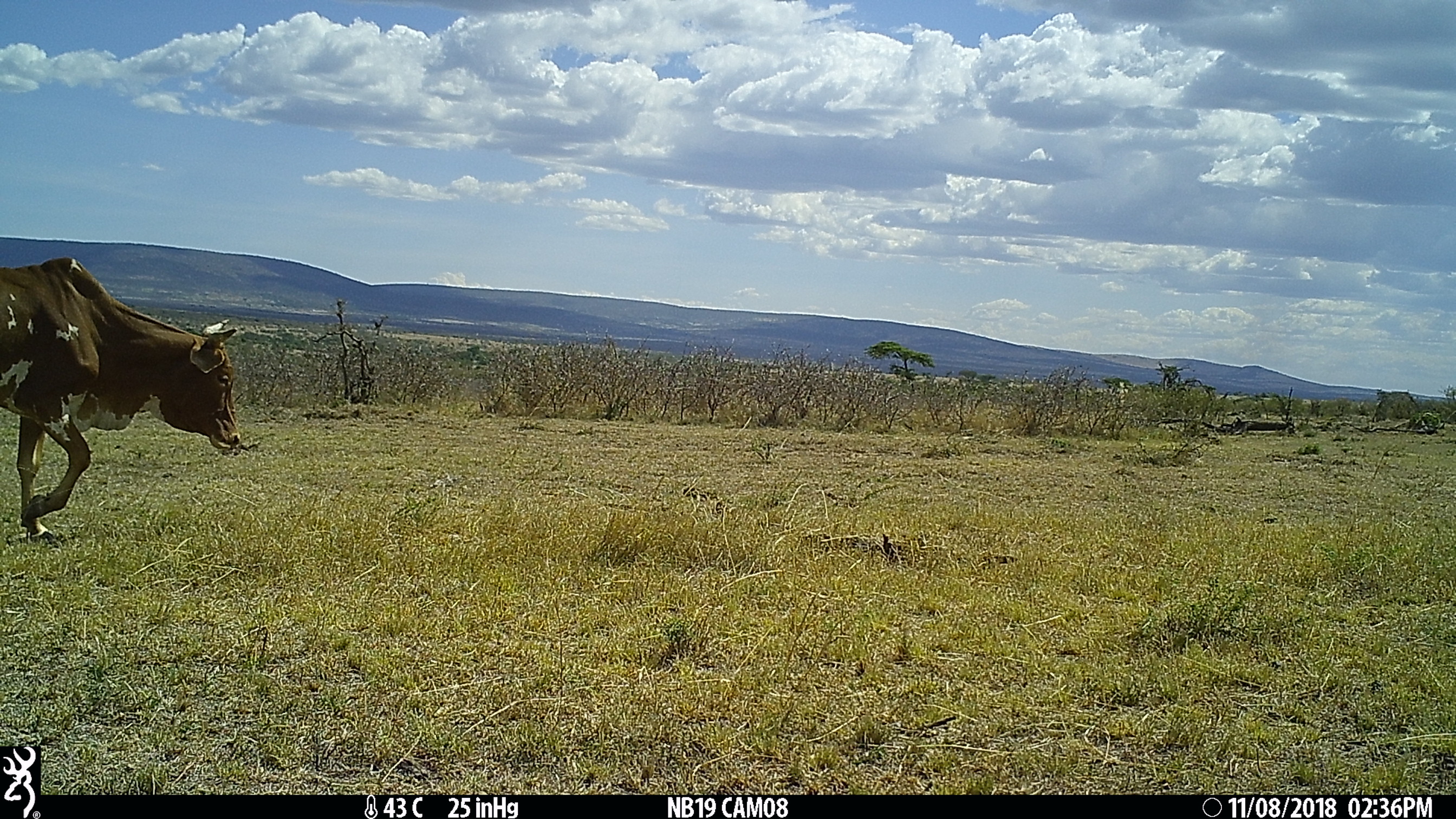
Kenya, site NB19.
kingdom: Animalia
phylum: Chordata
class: Mammalia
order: Artiodactyla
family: Bovidae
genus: Bos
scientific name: Bos taurus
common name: cattle